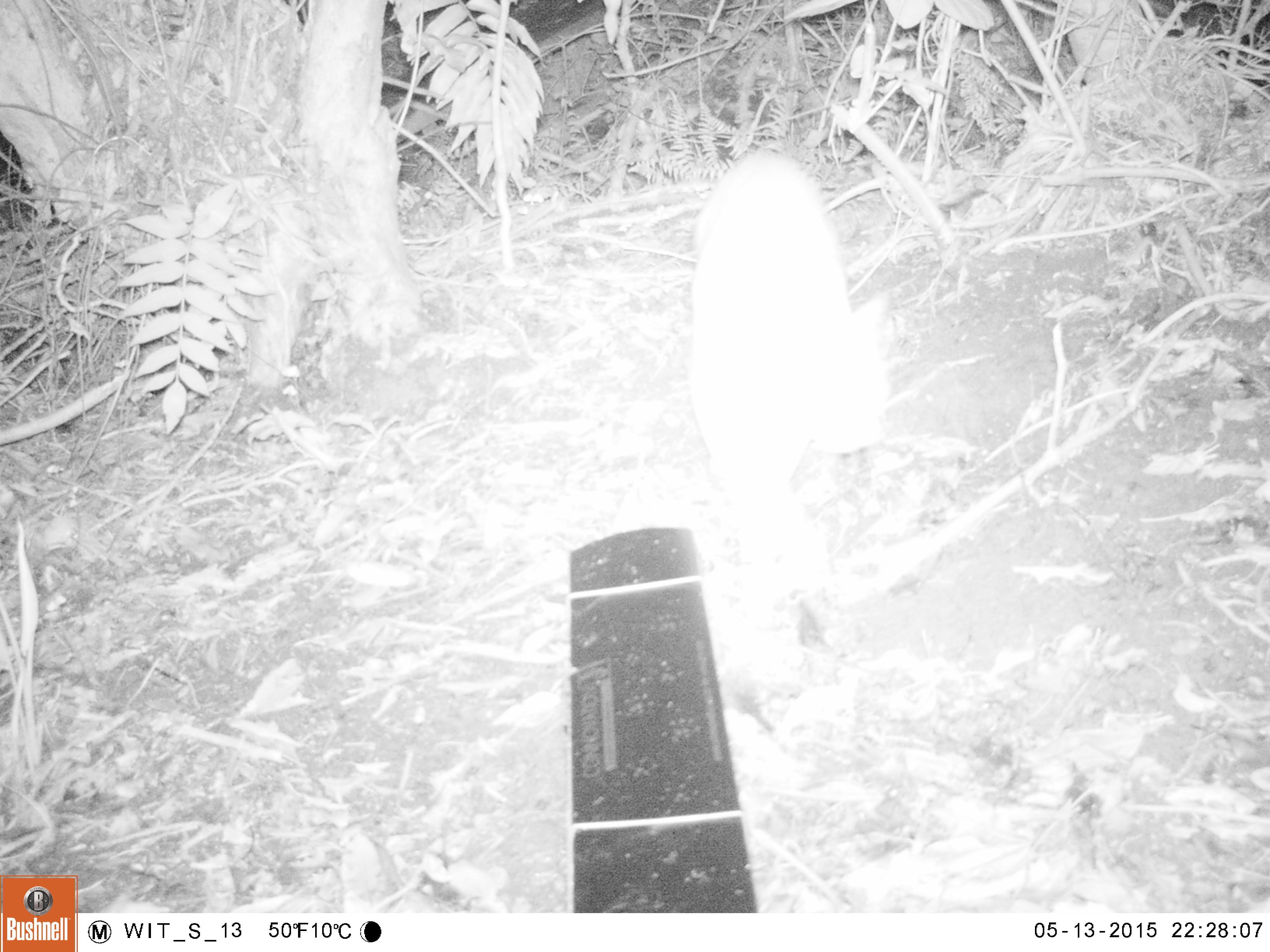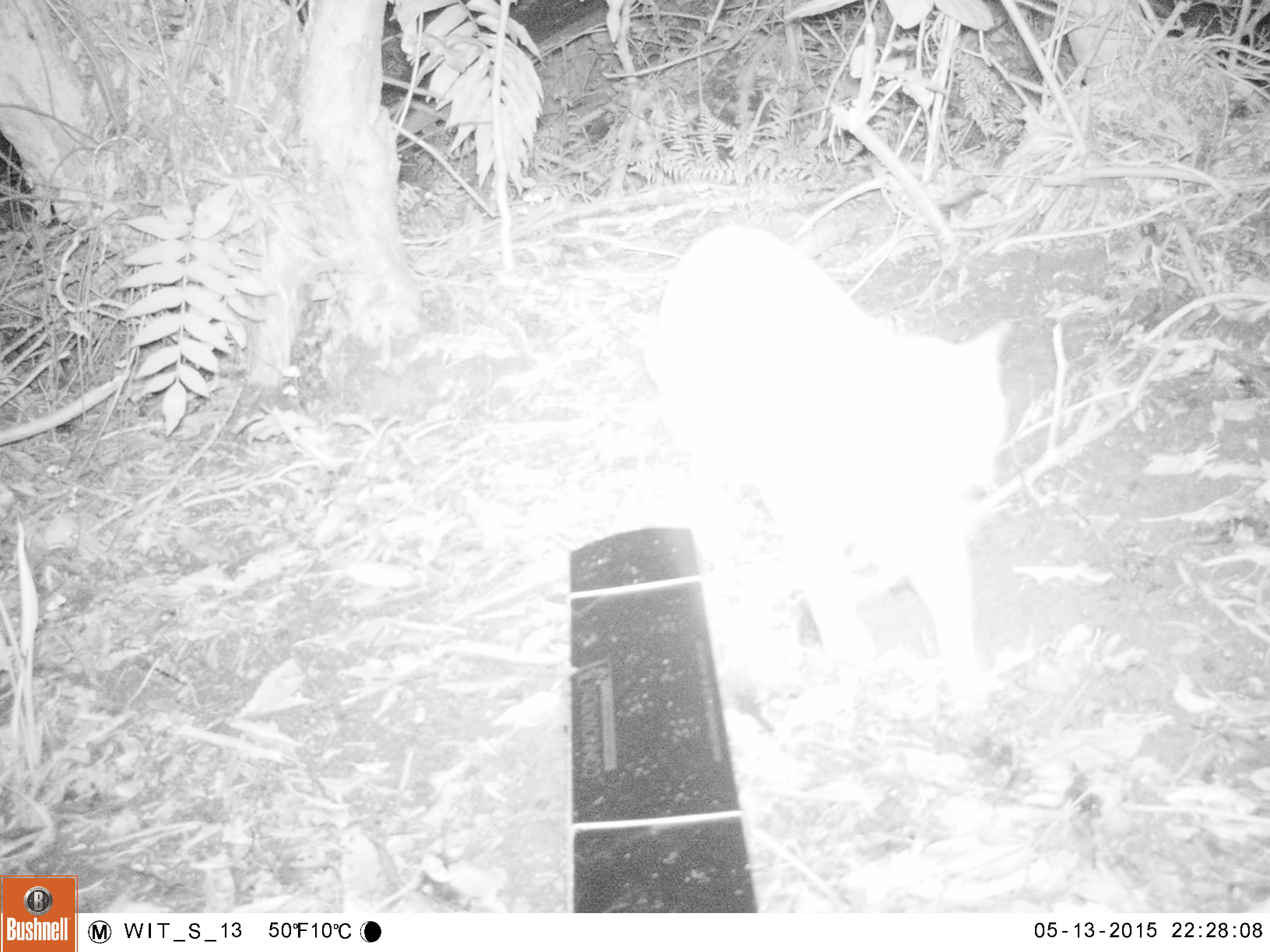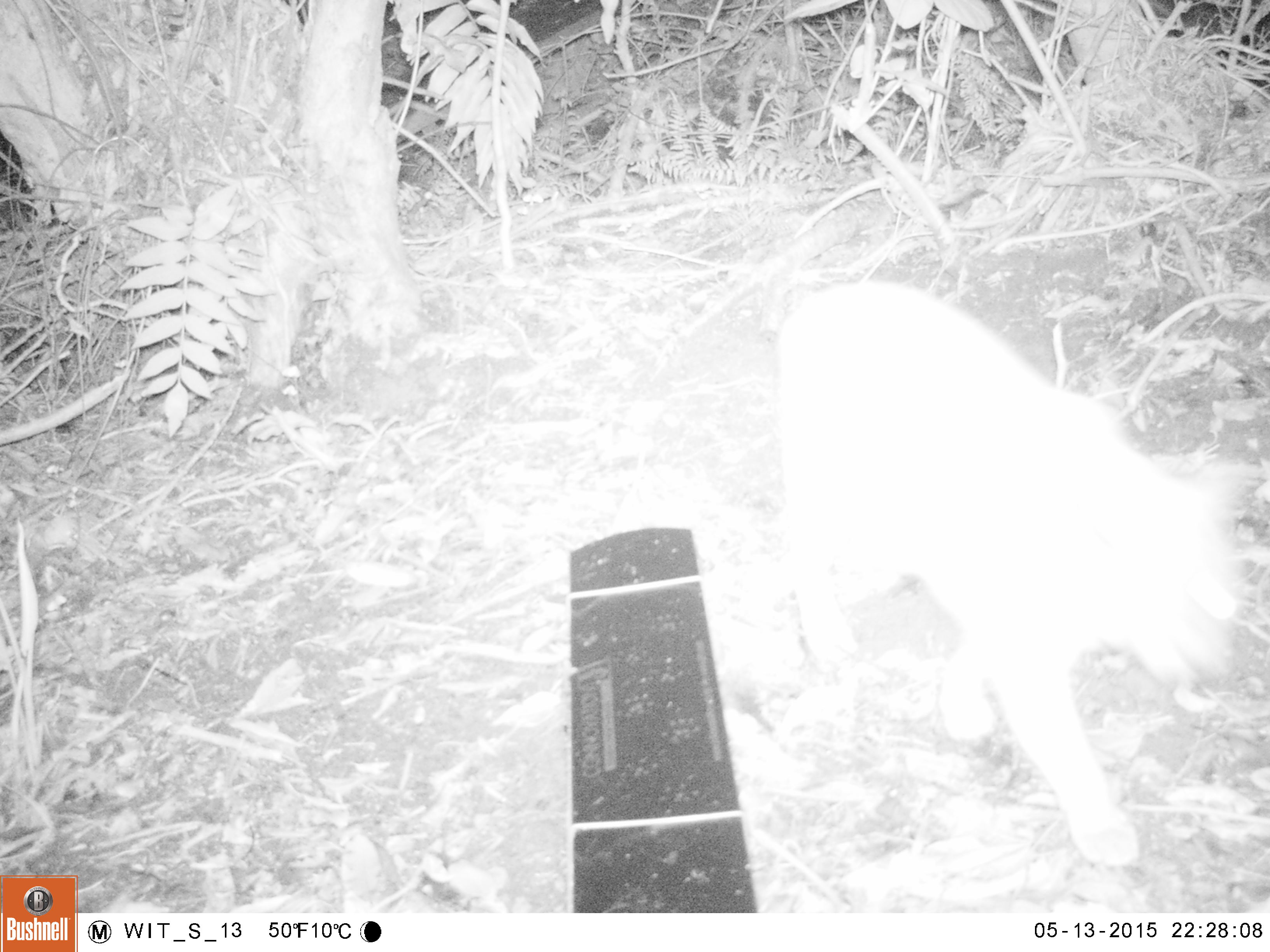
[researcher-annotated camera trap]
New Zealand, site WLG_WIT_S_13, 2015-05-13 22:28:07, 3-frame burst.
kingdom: Animalia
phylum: Chordata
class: Mammalia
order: Carnivora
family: Felidae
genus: Felis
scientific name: Felis catus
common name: domestic cat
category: cat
Cat (domestic cat) (Felis catus).